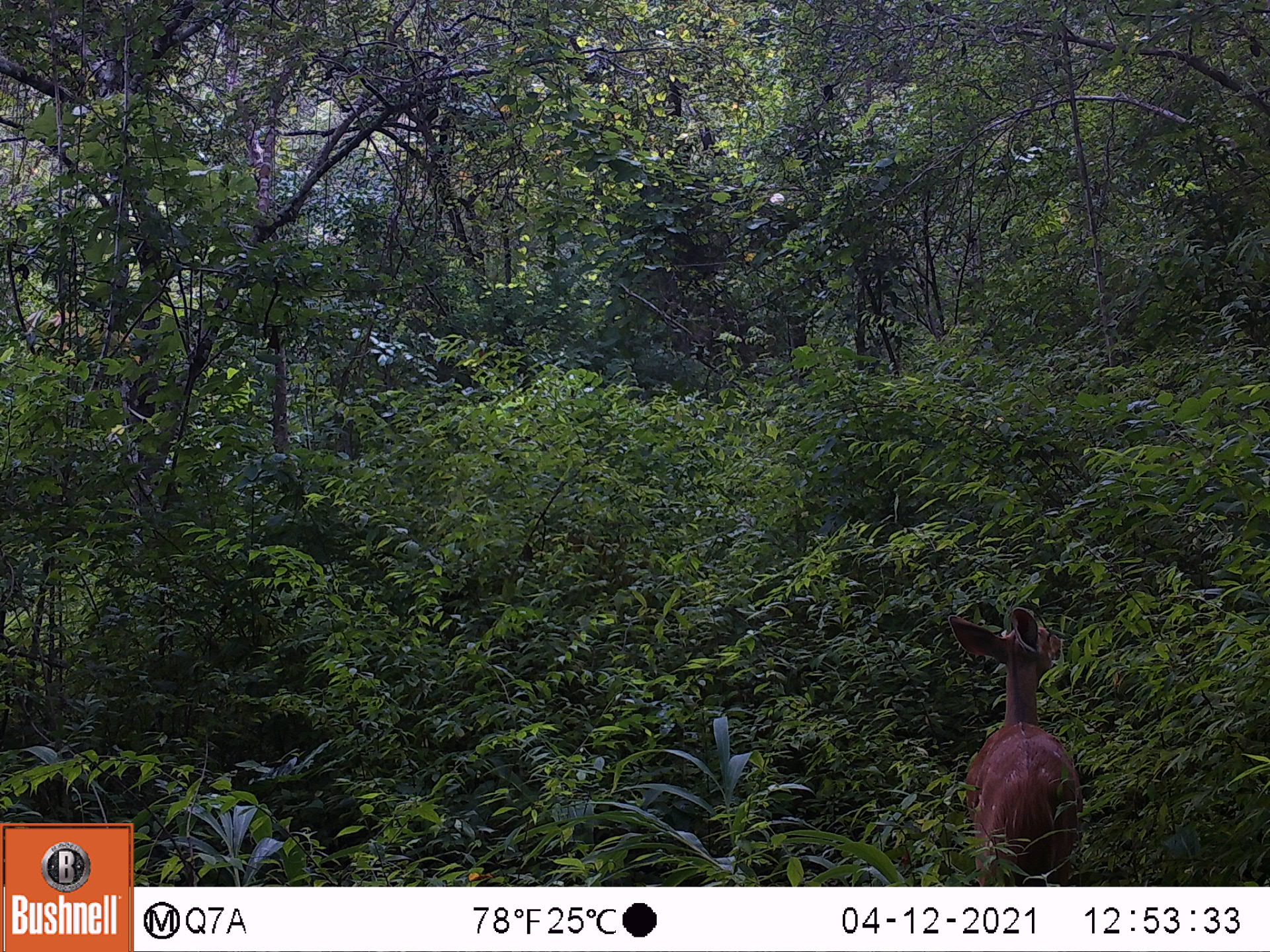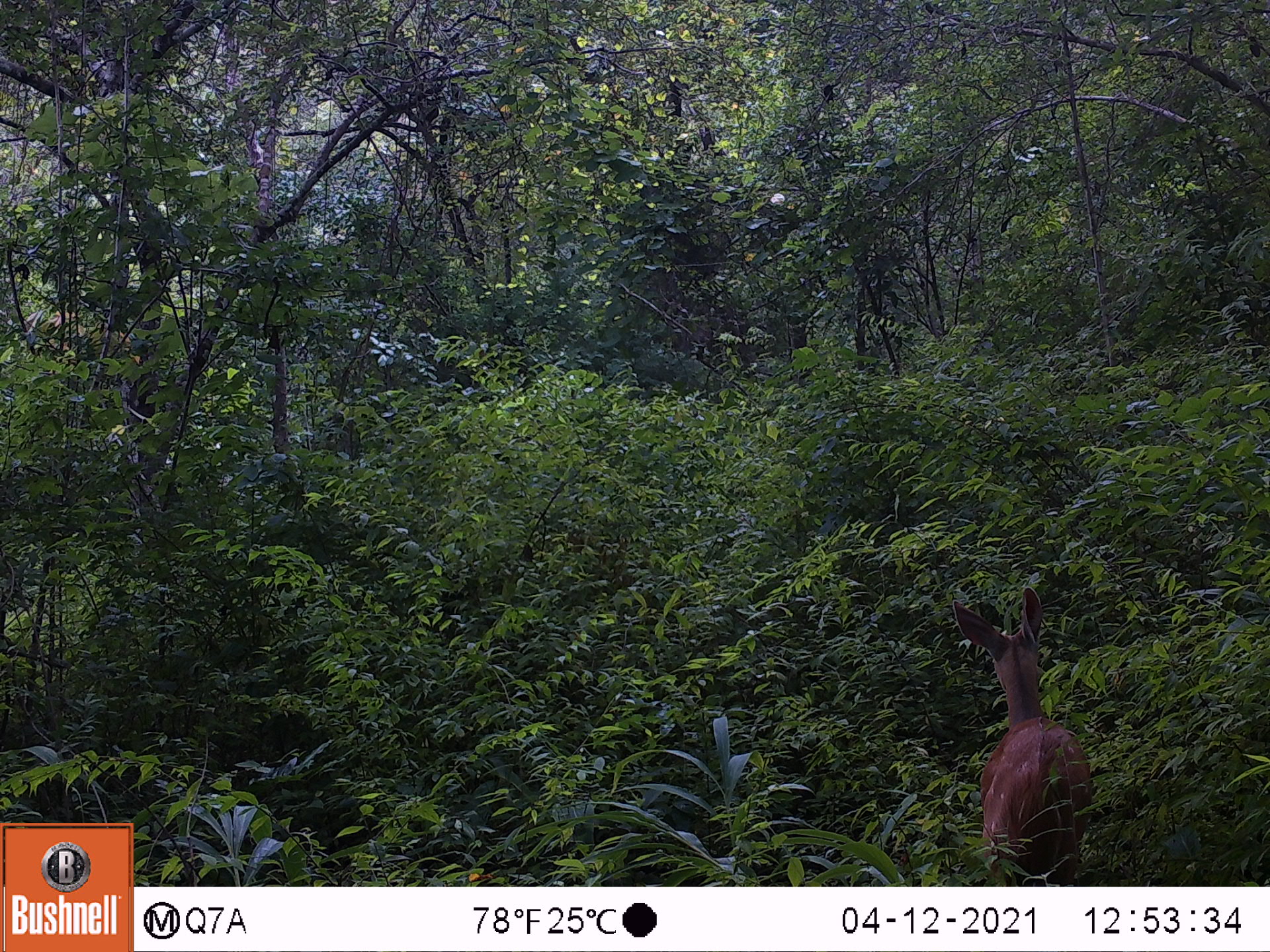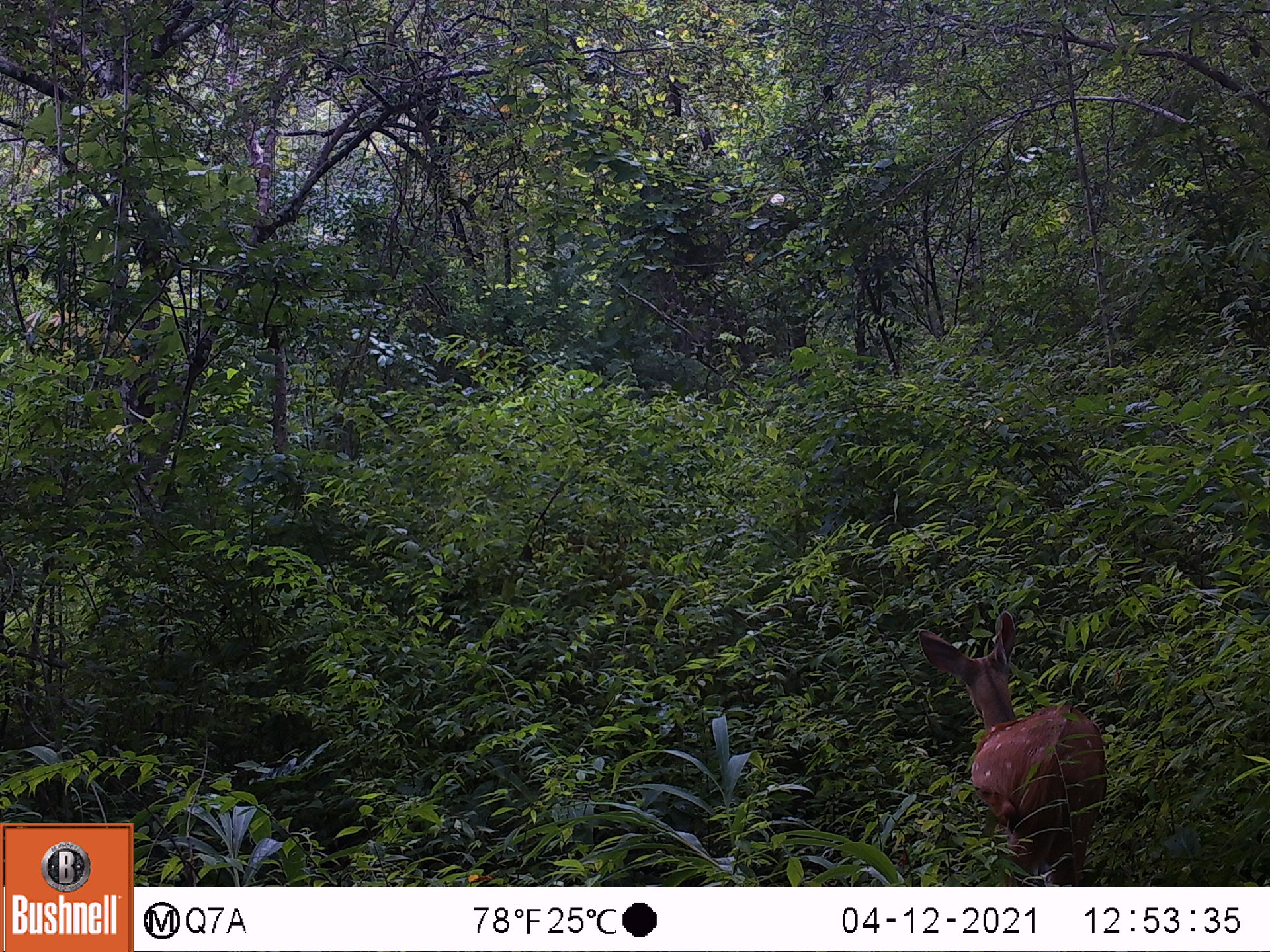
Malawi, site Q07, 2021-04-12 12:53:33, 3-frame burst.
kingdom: Animalia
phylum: Chordata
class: Mammalia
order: Artiodactyla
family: Bovidae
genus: Tragelaphus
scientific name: Tragelaphus sylvaticus sylvaticus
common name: cape bushbuck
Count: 1.